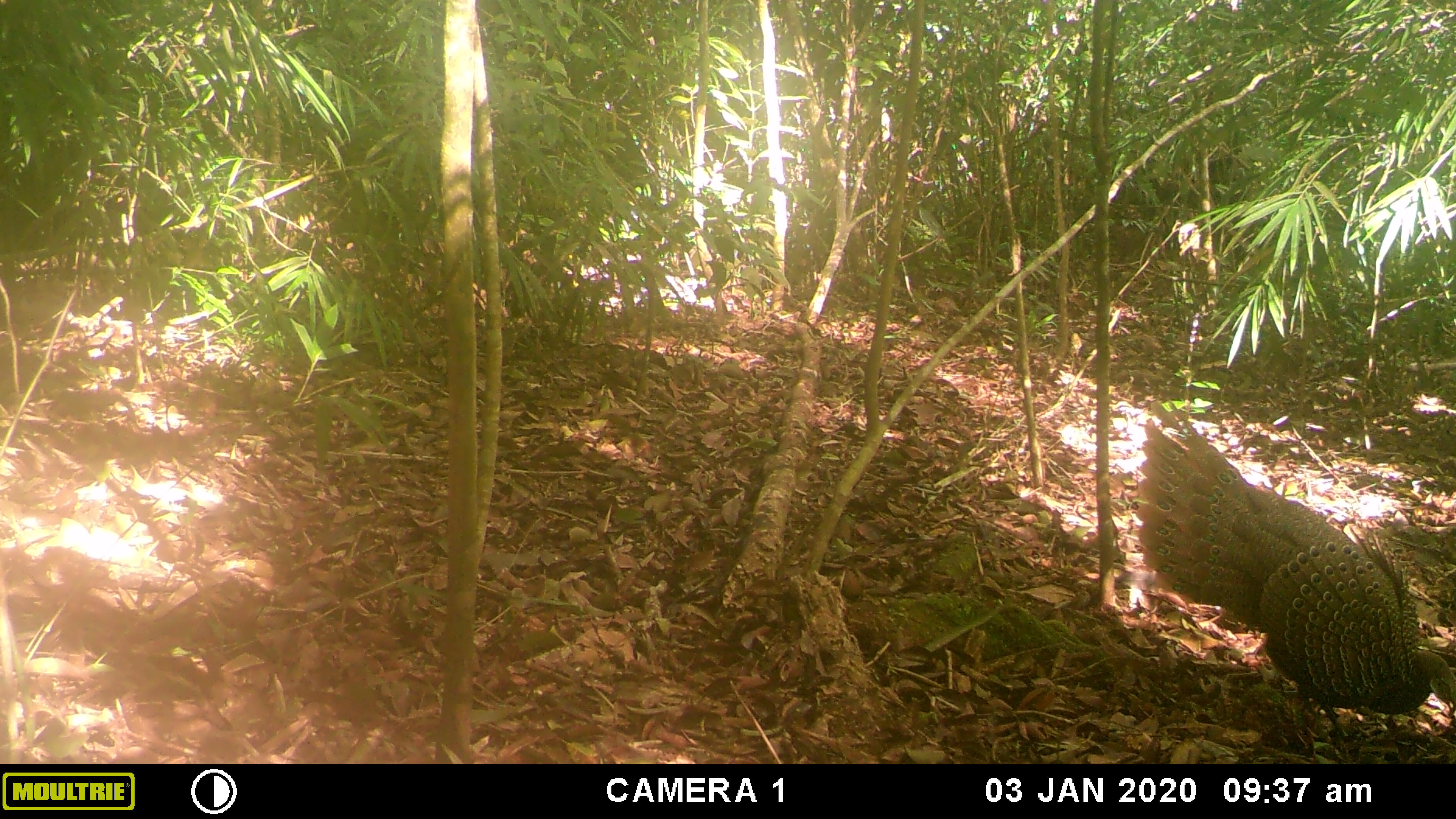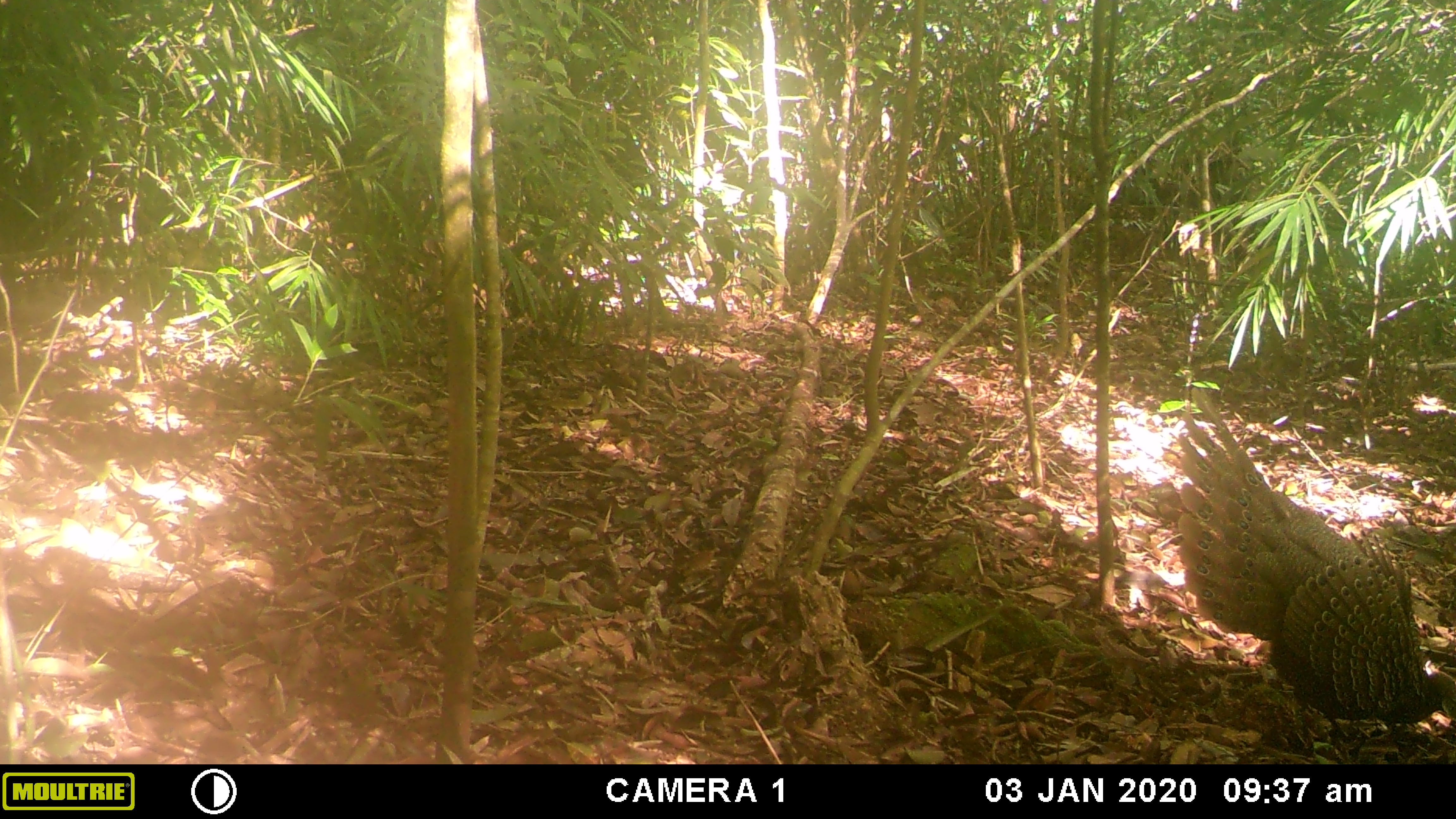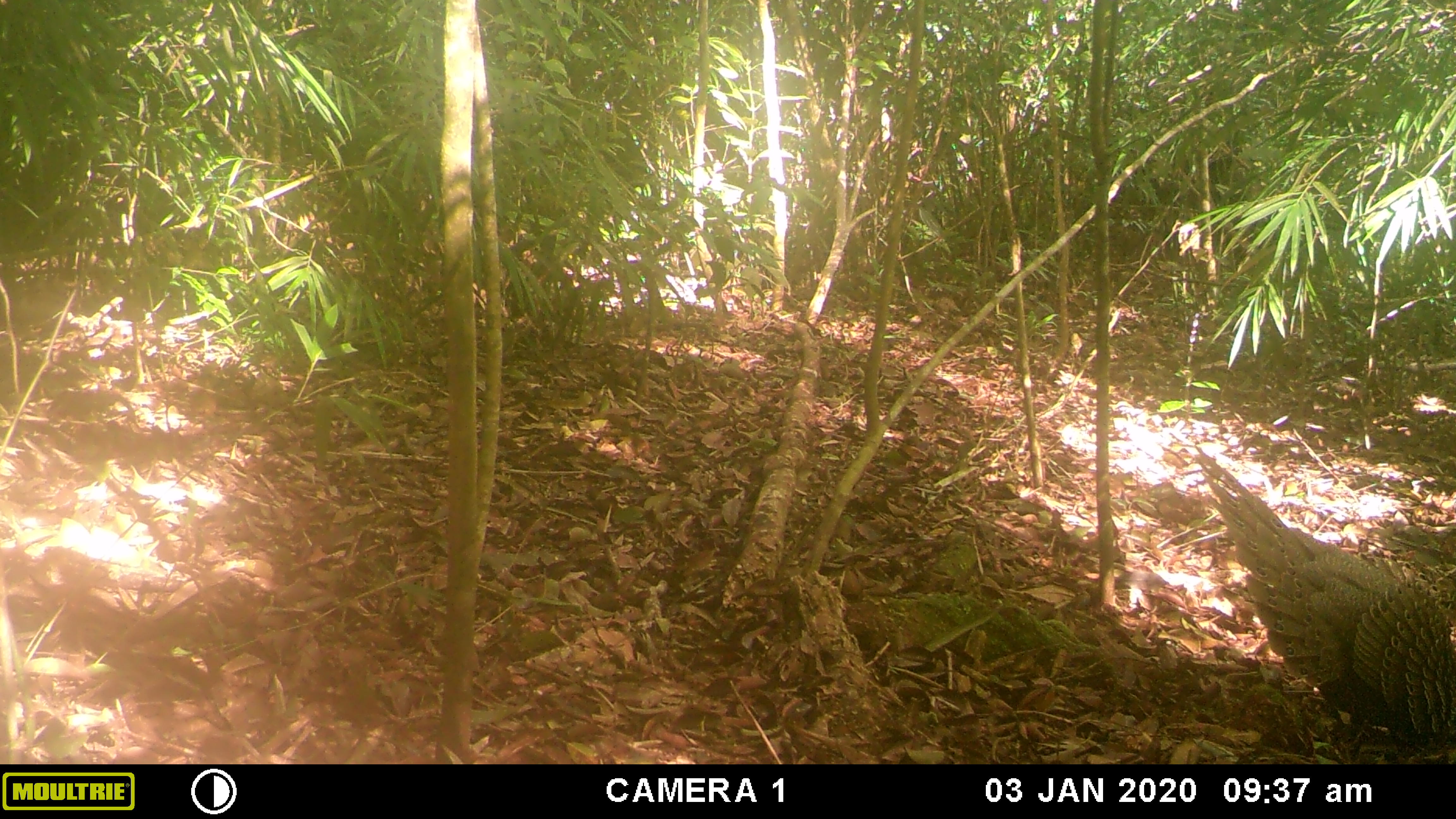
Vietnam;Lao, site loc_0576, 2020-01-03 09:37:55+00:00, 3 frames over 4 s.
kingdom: Animalia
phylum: Chordata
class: Aves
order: Galliformes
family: Phasianidae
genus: Polyplectron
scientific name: Polyplectron bicalcaratum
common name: gray peacock-pheasant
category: grey peacock pheasant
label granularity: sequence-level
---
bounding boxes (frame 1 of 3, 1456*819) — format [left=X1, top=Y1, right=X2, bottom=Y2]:
grey peacock pheasant: [left=1135, top=398, right=1456, bottom=756]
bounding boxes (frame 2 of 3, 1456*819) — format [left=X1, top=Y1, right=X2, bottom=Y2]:
grey peacock pheasant: [left=1178, top=383, right=1456, bottom=753]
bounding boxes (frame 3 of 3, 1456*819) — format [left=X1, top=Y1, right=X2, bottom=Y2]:
grey peacock pheasant: [left=1193, top=445, right=1456, bottom=764]